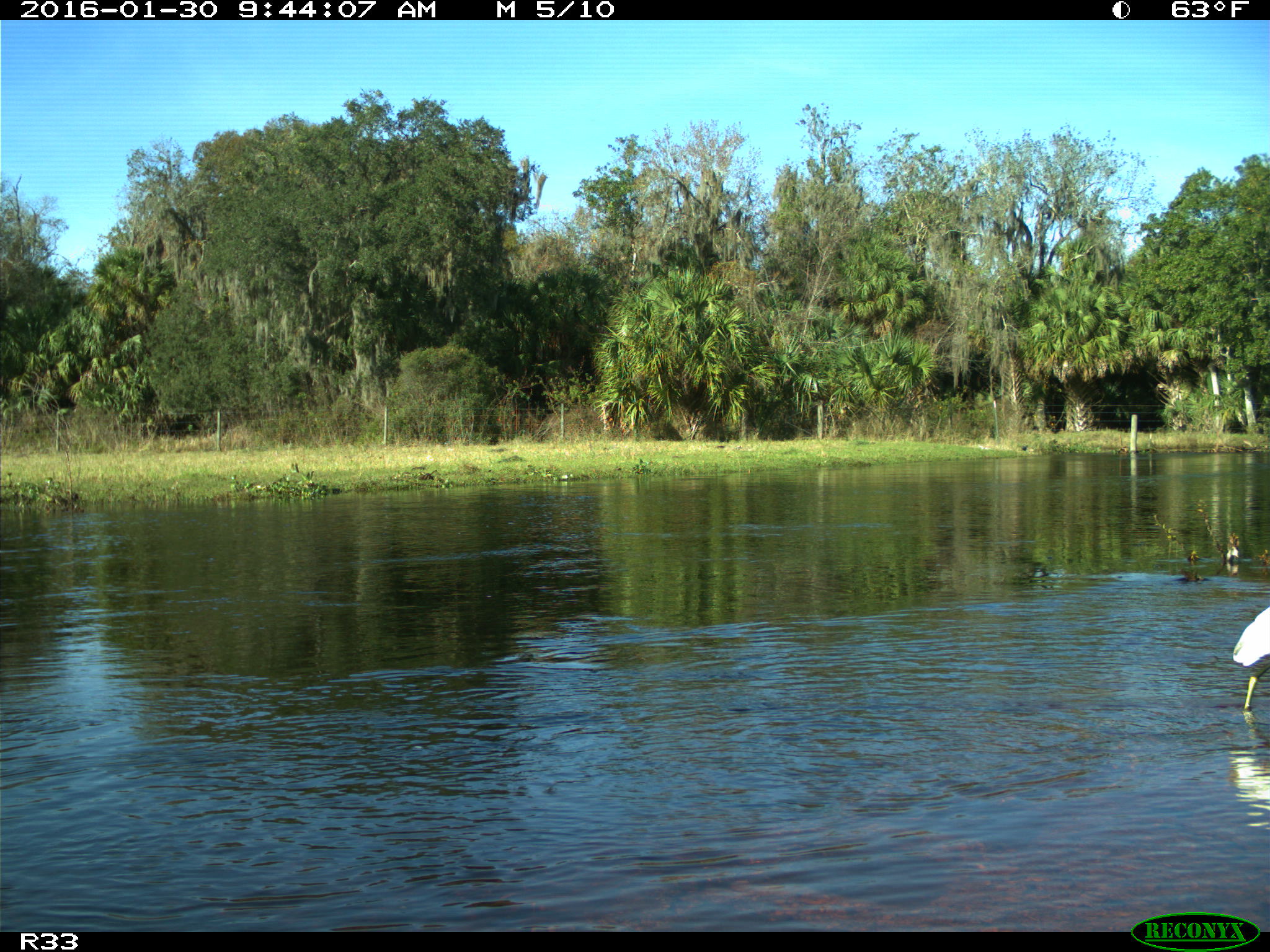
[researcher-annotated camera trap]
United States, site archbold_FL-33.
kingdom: Animalia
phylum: Chordata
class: Aves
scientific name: Aves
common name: birds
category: unidentified bird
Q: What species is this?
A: Unidentified bird (birds) (Aves).